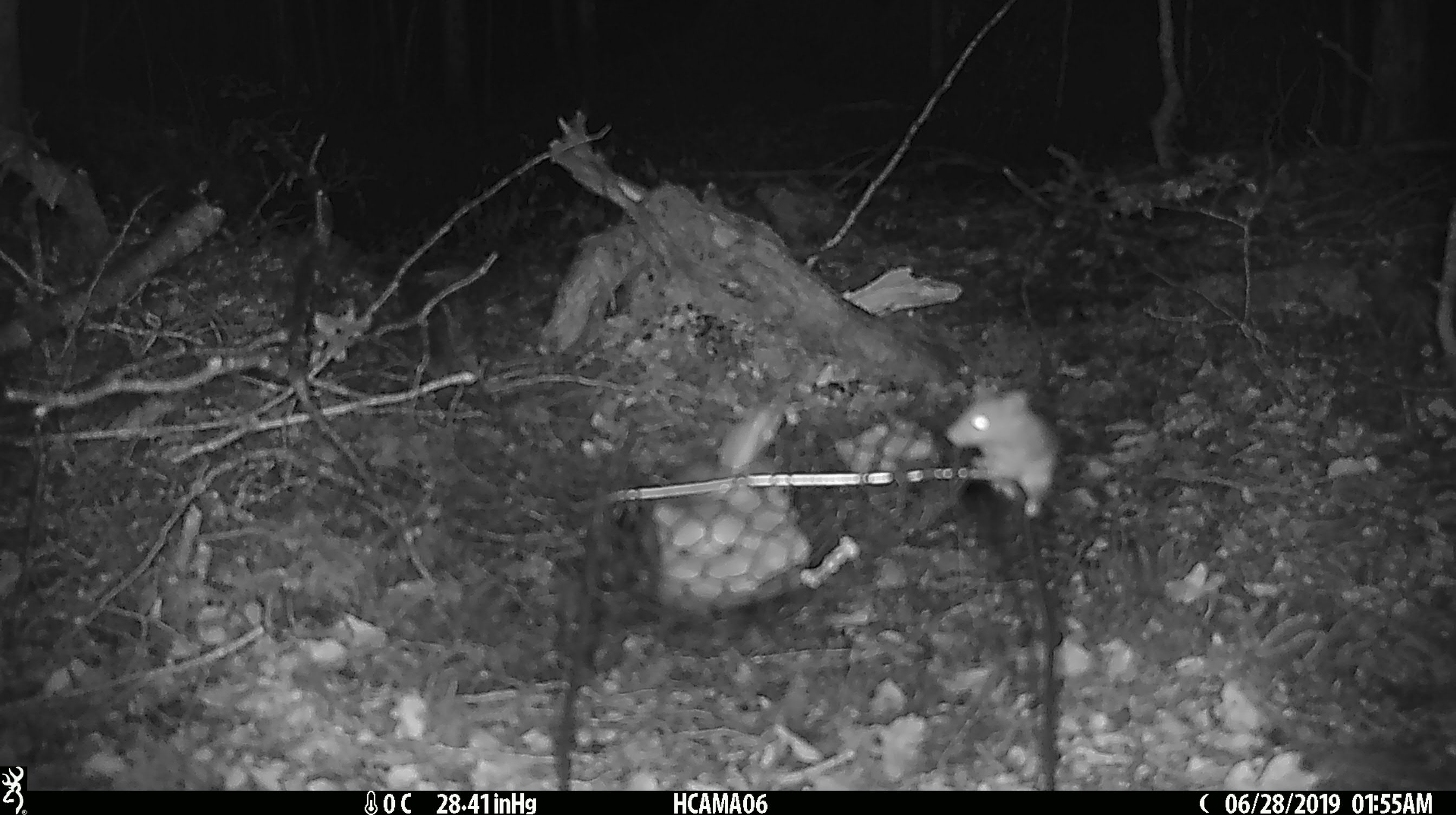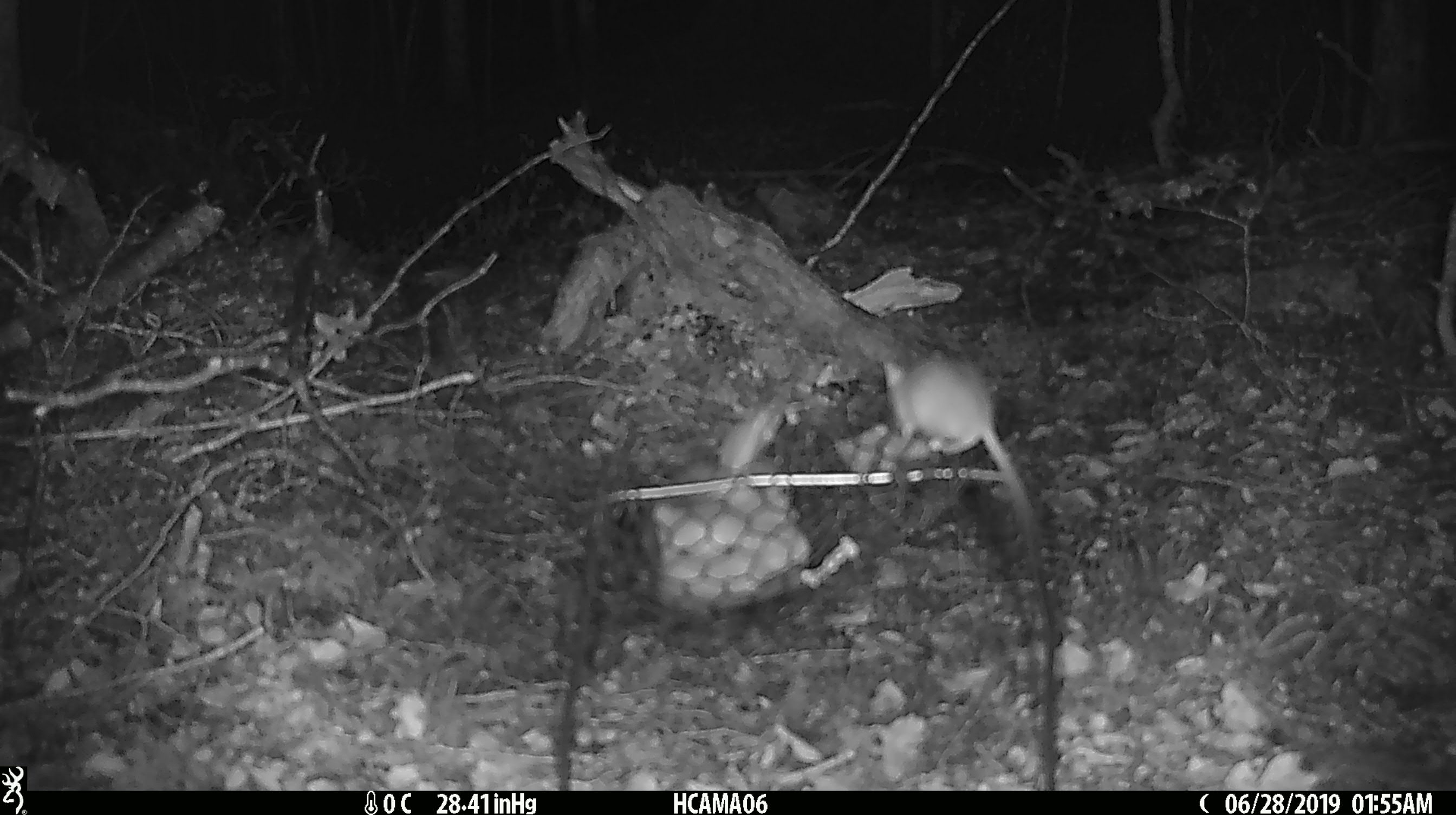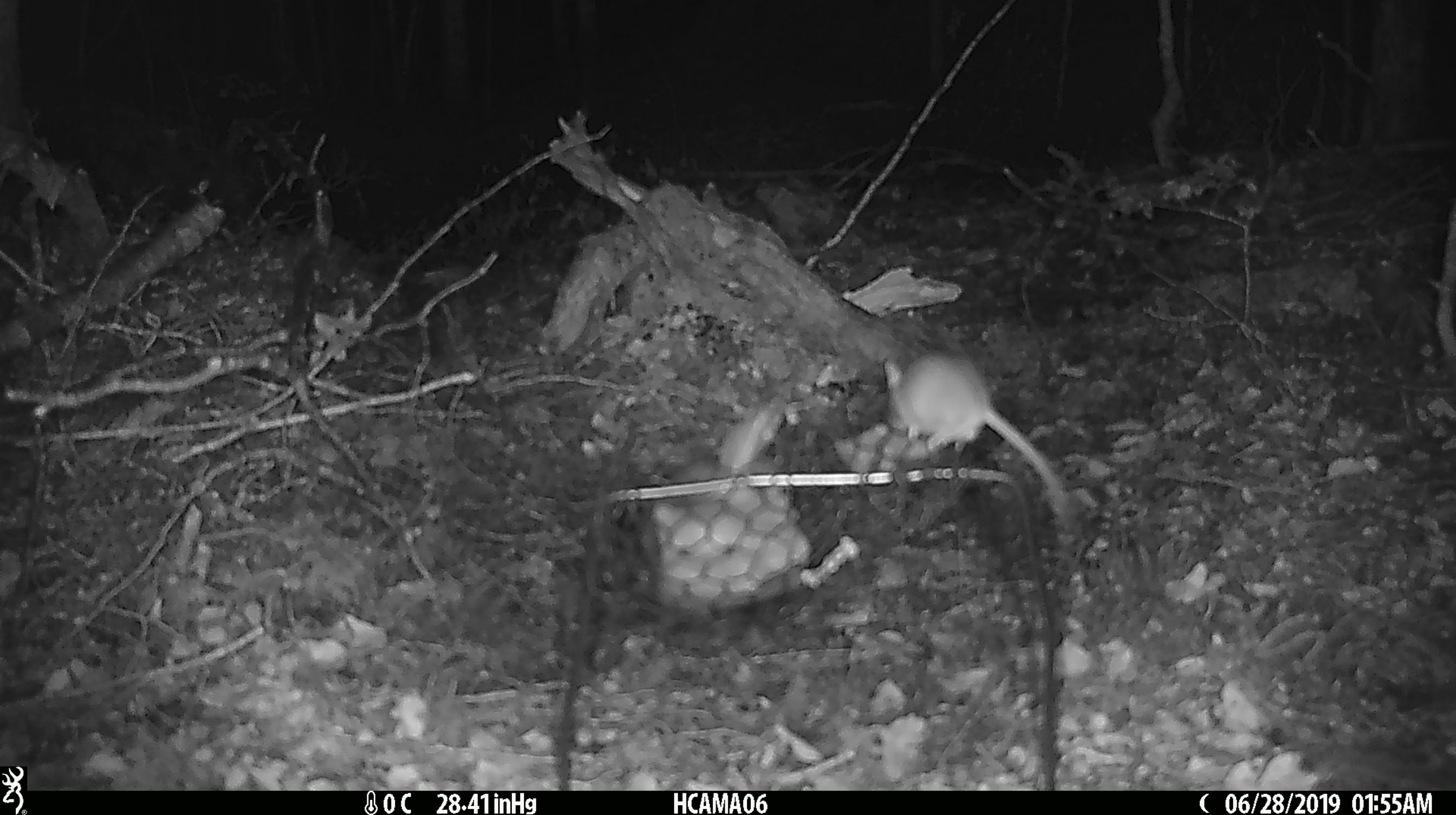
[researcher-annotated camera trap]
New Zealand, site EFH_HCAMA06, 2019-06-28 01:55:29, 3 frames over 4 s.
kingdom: Animalia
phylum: Chordata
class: Mammalia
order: Rodentia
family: Muridae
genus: Mus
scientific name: Mus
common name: mouse